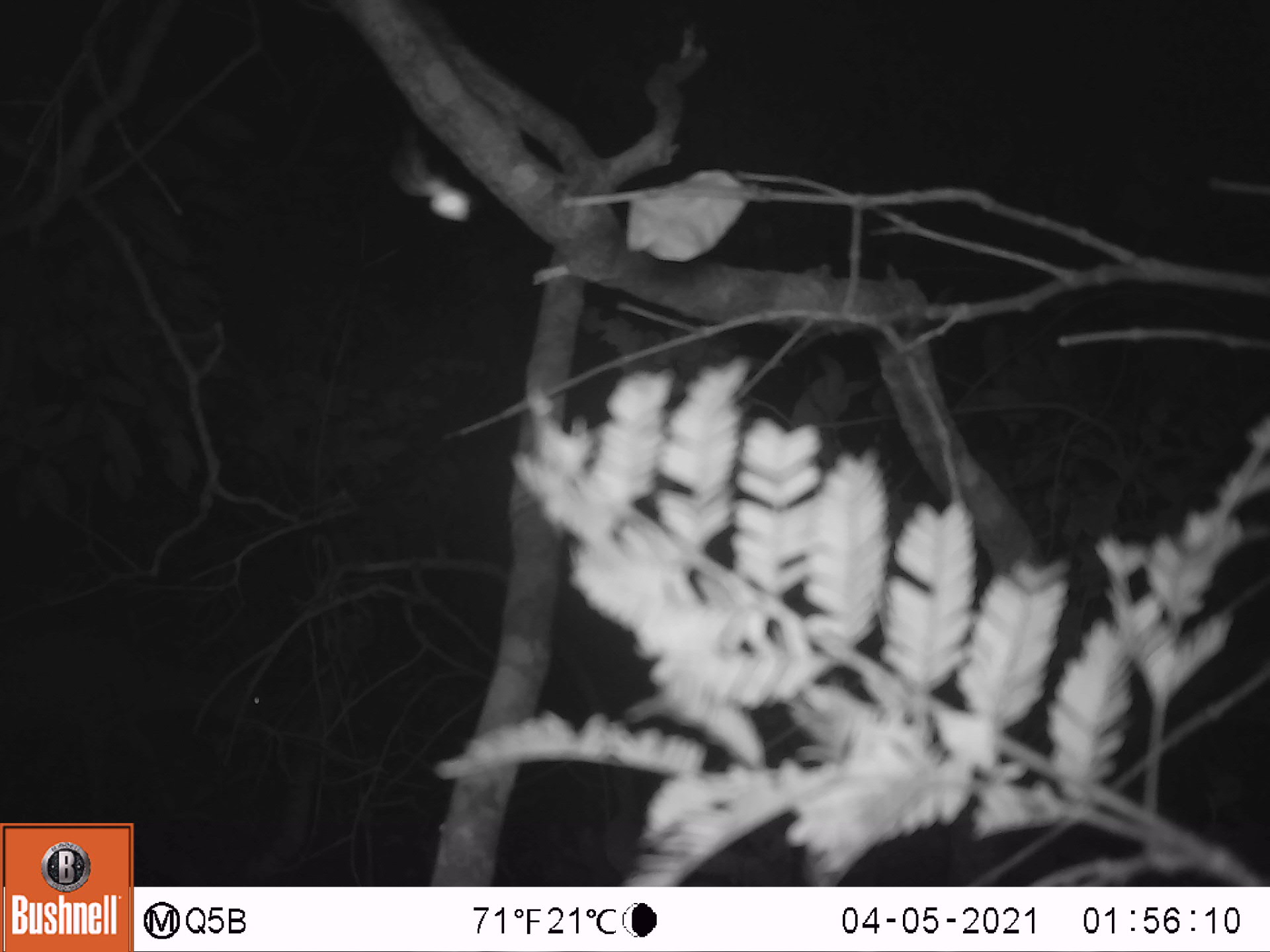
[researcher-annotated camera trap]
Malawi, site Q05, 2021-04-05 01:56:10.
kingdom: Animalia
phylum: Chordata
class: Mammalia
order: Artiodactyla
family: Bovidae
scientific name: Antilopinae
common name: small antelope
Small antelope (Antilopinae), count 1.